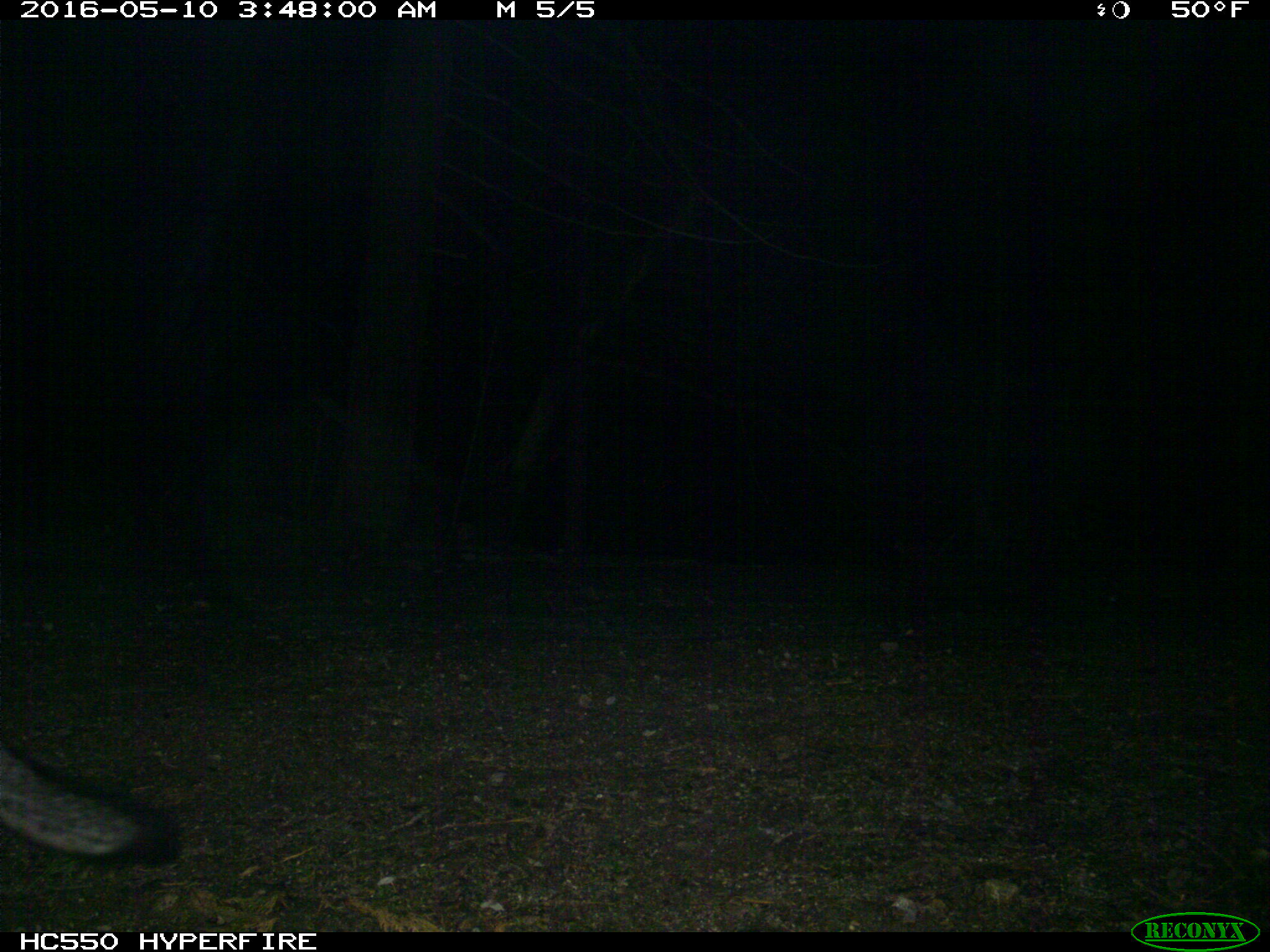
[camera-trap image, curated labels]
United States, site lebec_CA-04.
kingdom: Animalia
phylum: Chordata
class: Mammalia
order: Carnivora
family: Canidae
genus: Urocyon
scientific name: Urocyon cinereoargenteus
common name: gray fox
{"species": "Urocyon cinereoargenteus (gray fox)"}